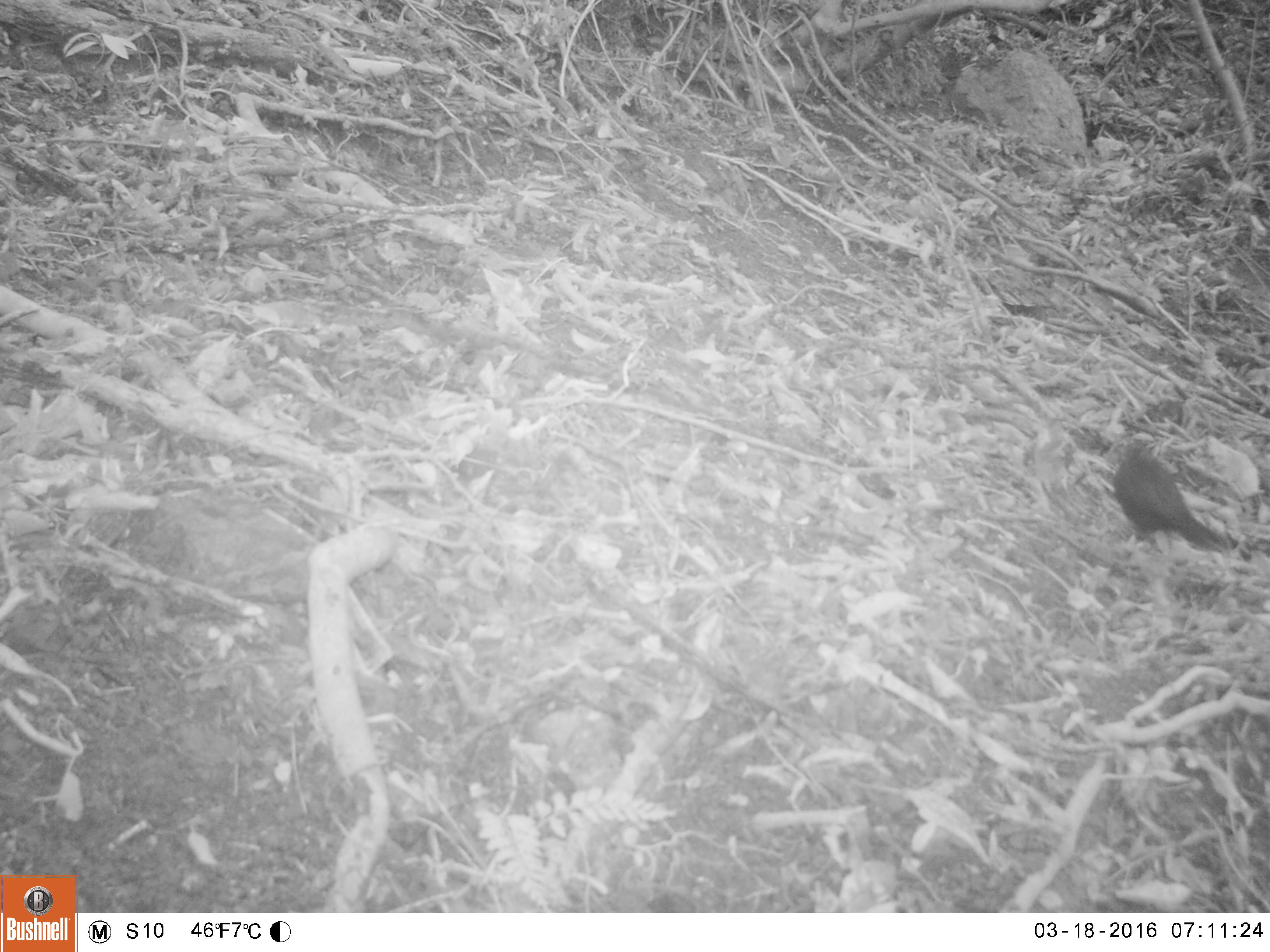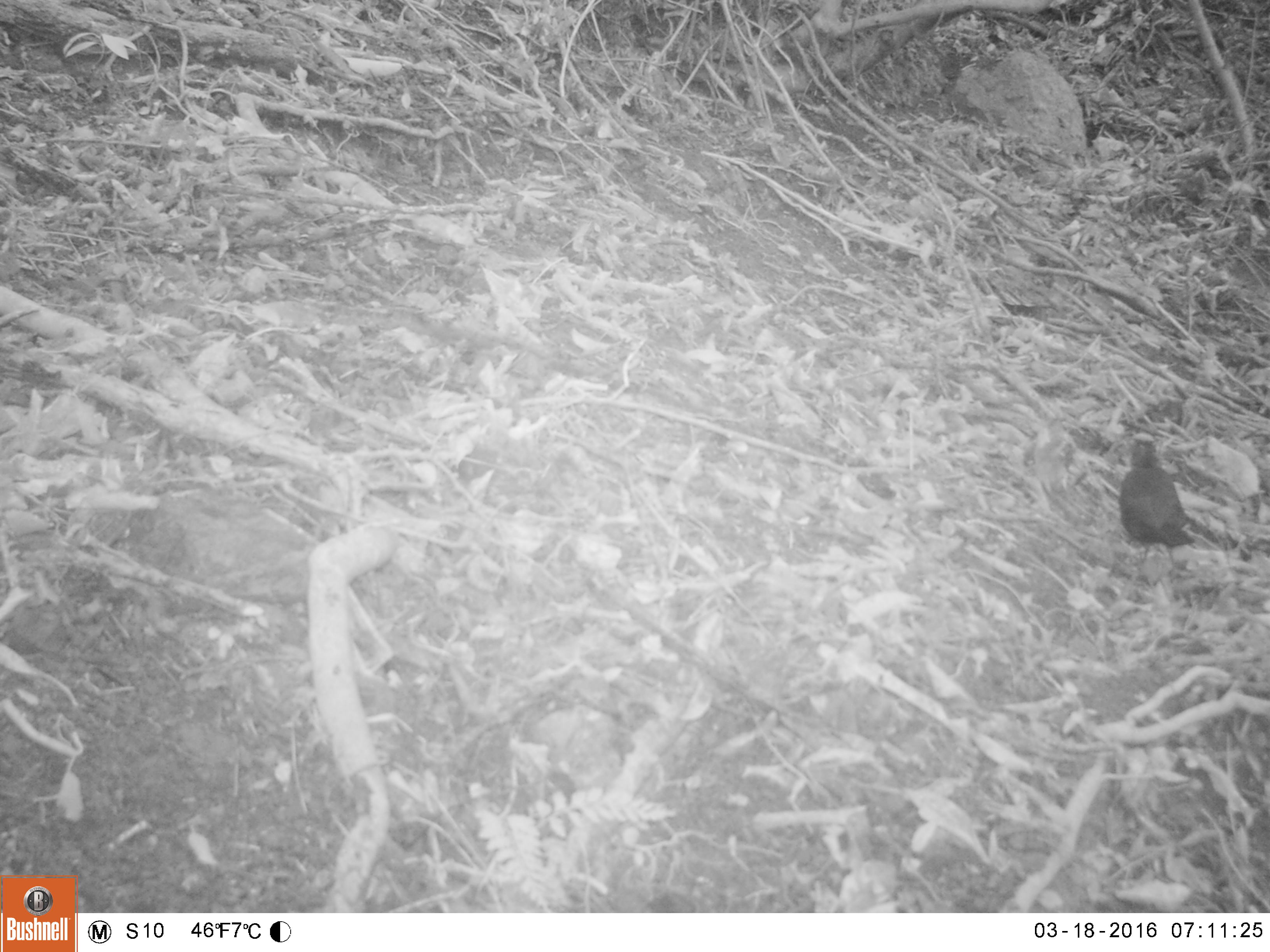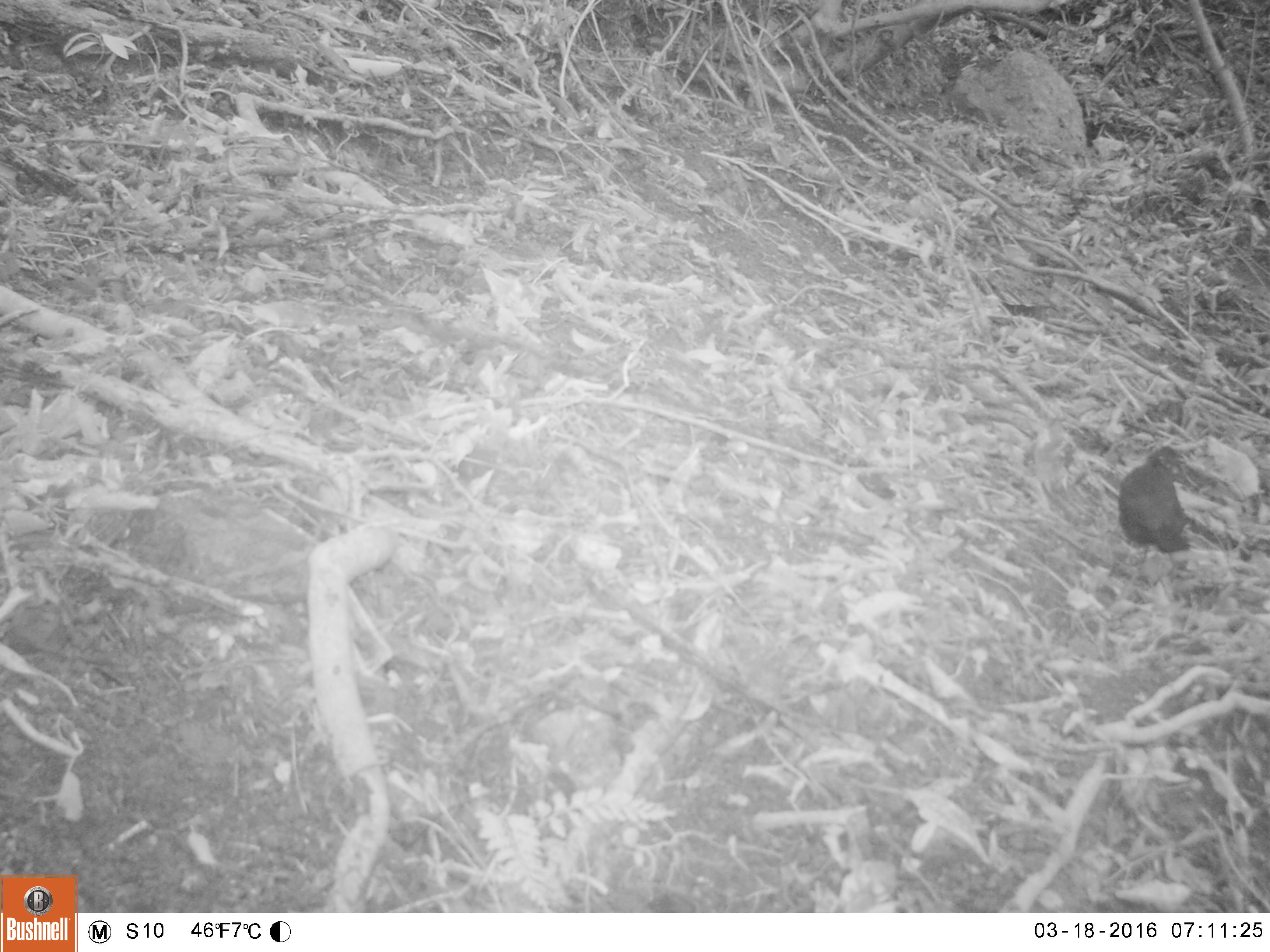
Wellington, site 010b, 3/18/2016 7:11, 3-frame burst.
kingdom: Animalia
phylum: Chordata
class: Aves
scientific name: Aves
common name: bird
Bird (Aves).